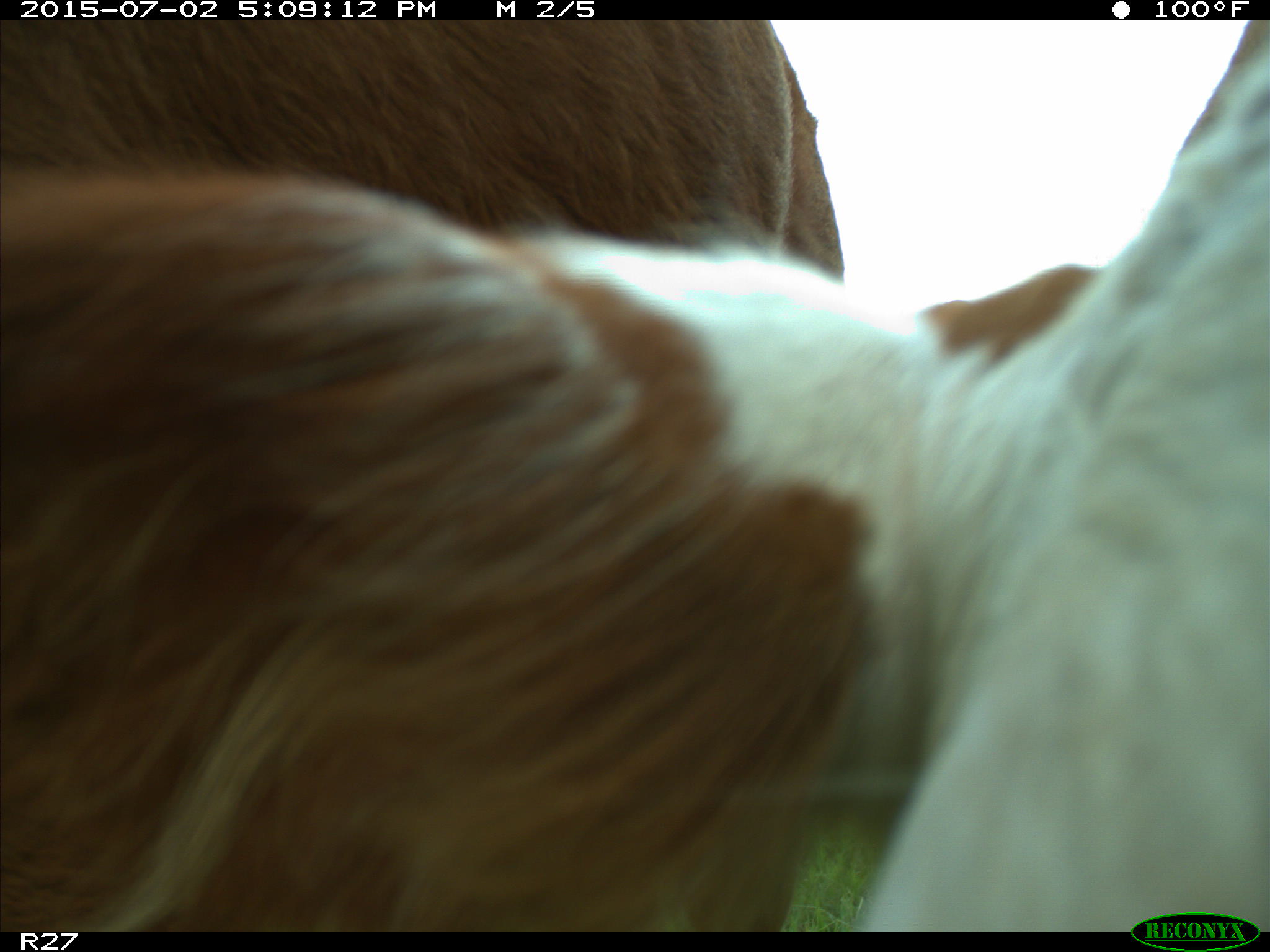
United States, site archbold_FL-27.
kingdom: Animalia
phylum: Chordata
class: Mammalia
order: Artiodactyla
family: Bovidae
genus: Bos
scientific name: Bos taurus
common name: domestic cow